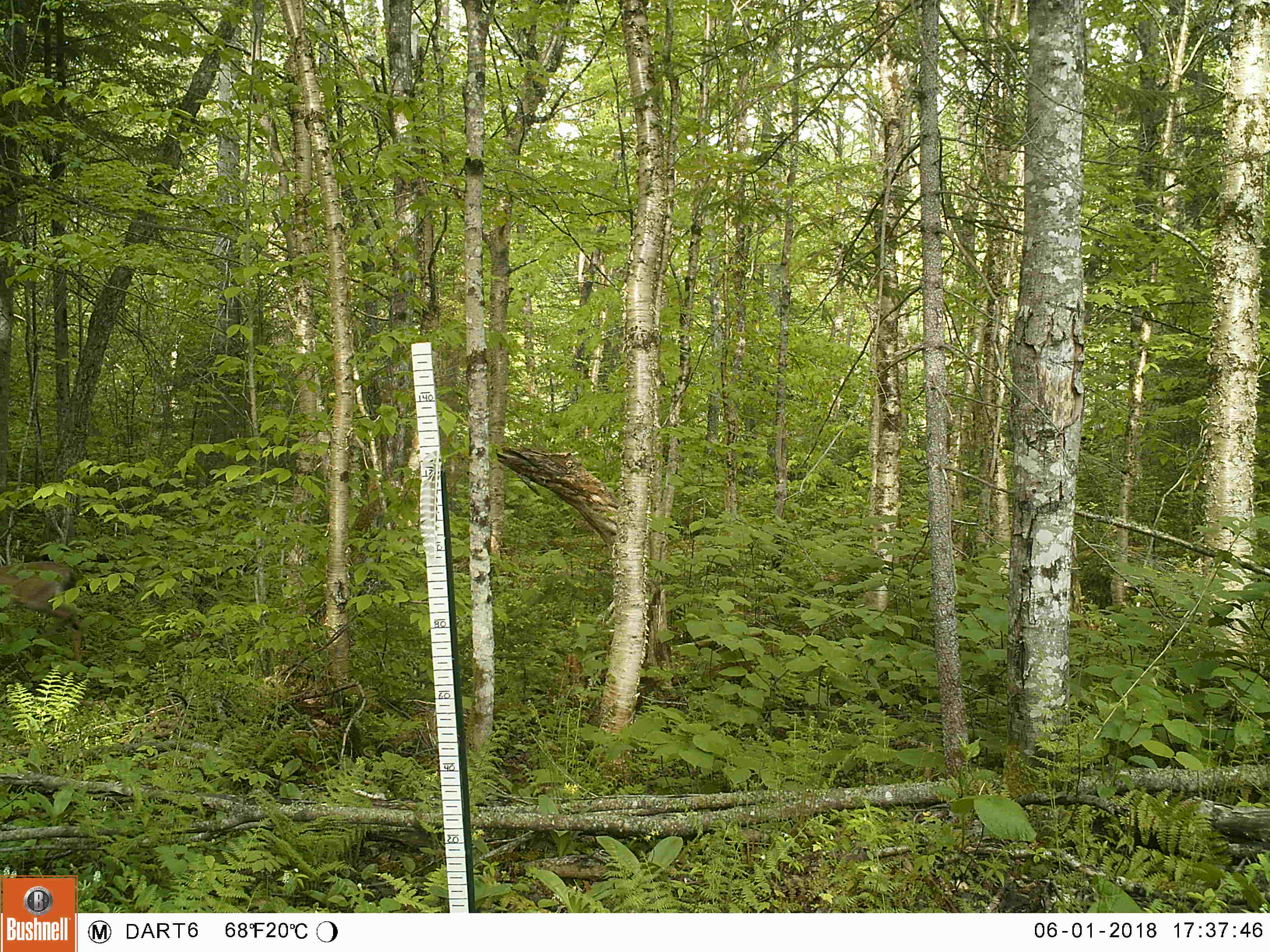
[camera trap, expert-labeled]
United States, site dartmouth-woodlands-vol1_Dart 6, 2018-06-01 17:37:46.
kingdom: Animalia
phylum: Chordata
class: Mammalia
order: Artiodactyla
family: Cervidae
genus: Odocoileus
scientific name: Odocoileus virginianus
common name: white-tailed deer